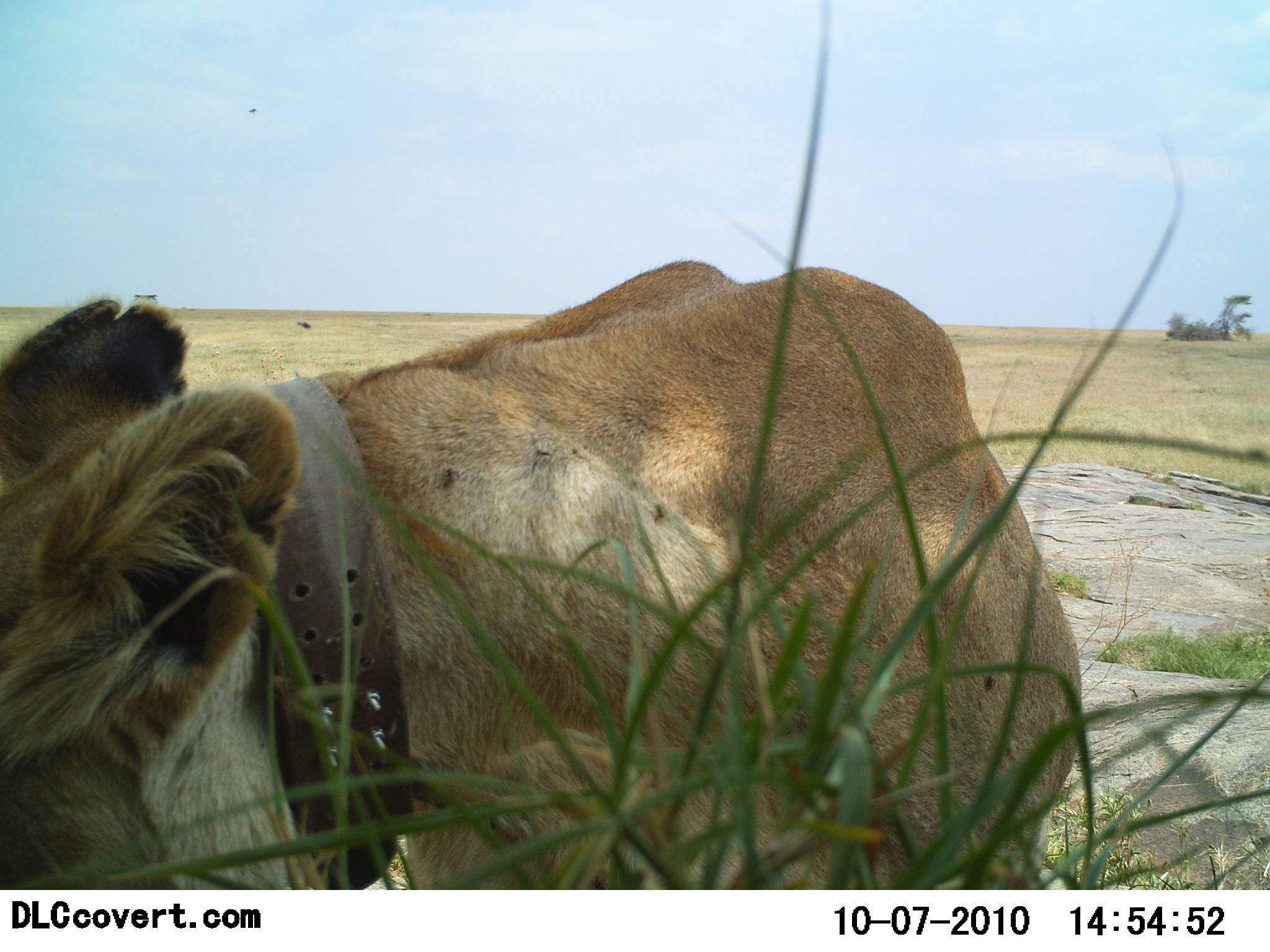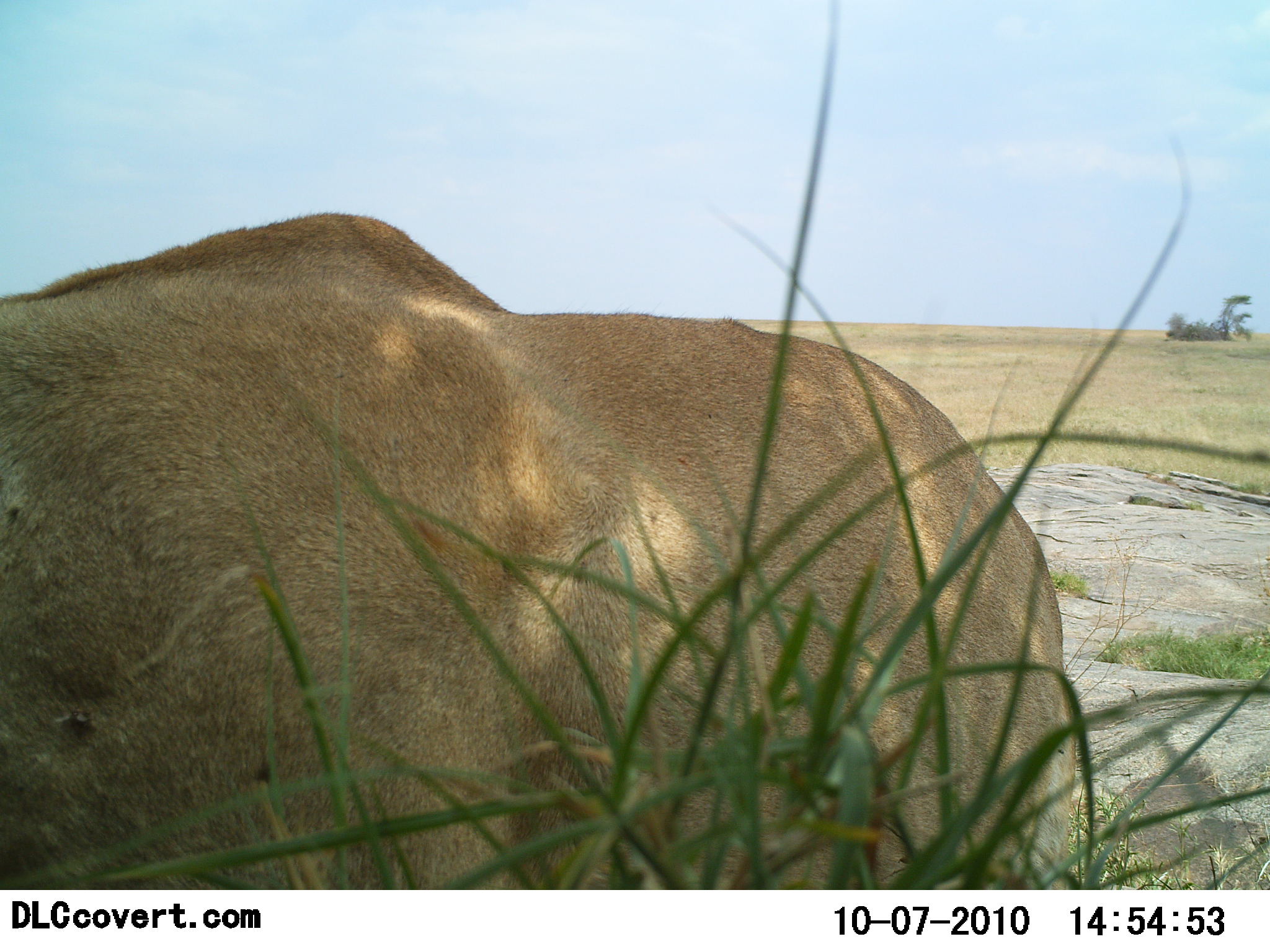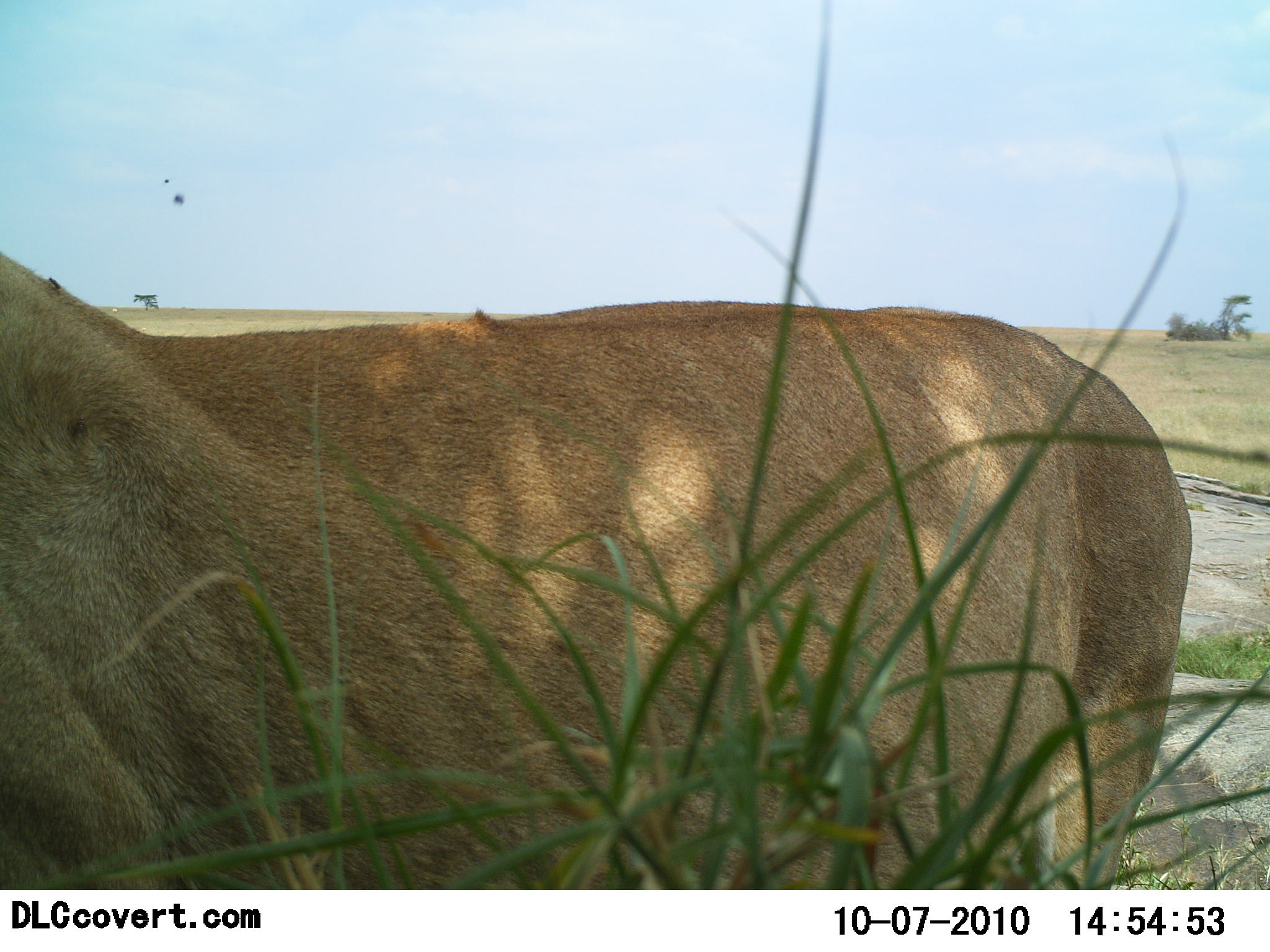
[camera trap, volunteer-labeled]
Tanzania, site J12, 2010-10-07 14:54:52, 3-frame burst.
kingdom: Animalia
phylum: Chordata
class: Mammalia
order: Carnivora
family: Felidae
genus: Panthera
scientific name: Panthera leo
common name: lion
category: lionfemale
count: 1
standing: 21%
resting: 0%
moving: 71%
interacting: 7%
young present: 0%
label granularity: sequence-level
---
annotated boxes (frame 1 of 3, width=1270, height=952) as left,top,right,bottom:
animal: 0,261,1084,888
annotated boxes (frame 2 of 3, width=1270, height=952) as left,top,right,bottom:
animal: 0,210,1074,890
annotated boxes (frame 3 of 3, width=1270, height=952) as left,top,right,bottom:
animal: 0,250,1190,887